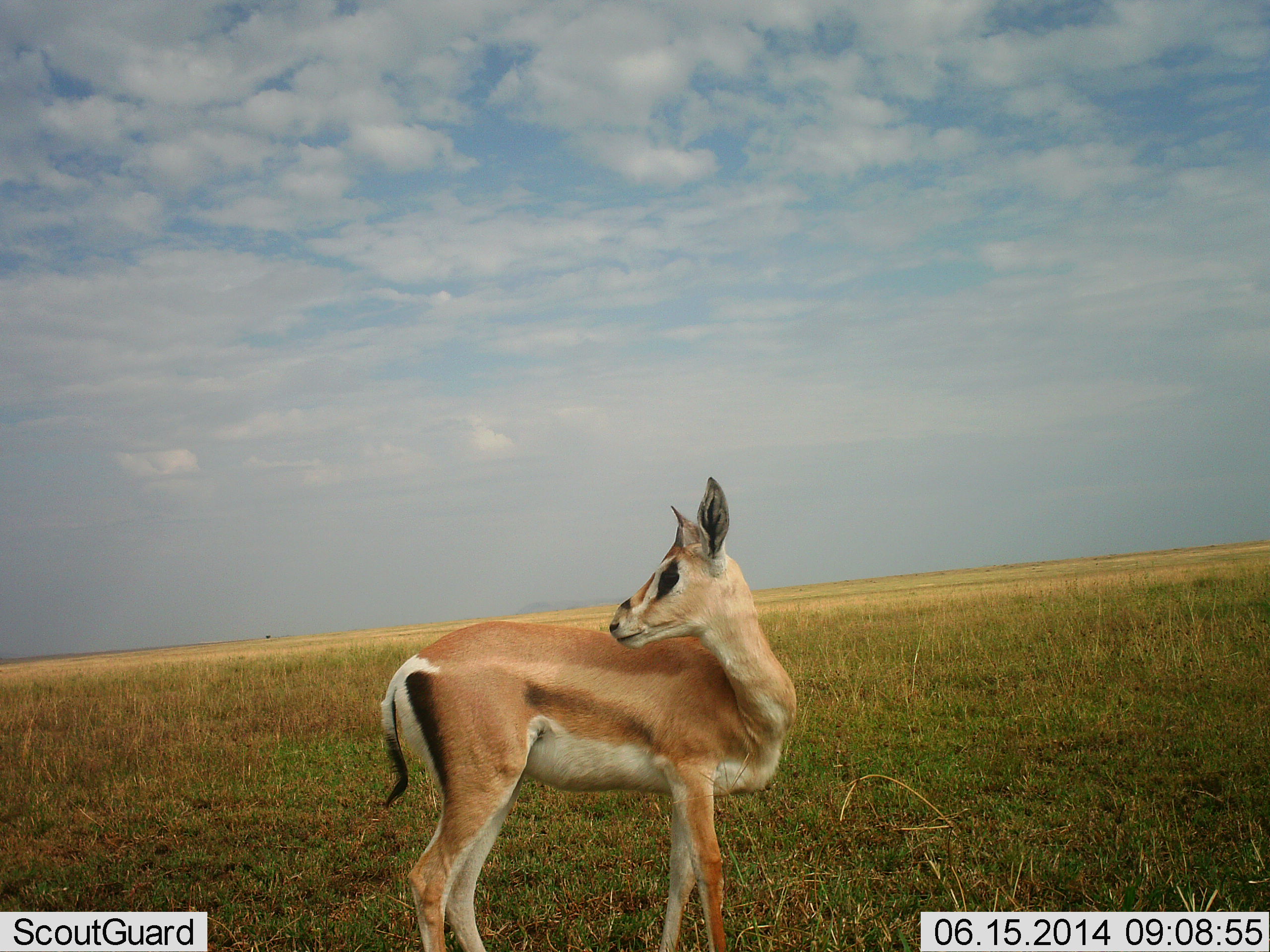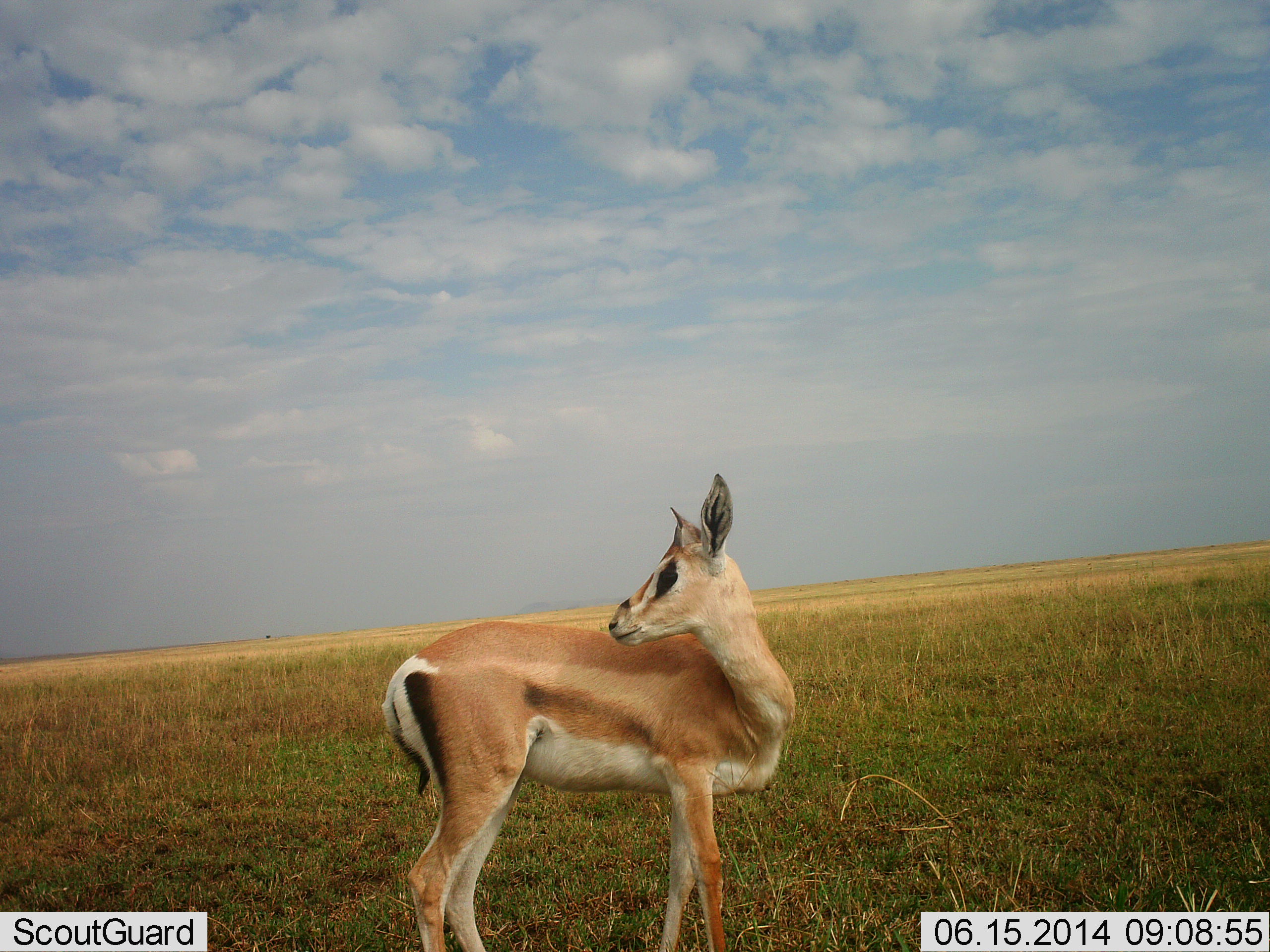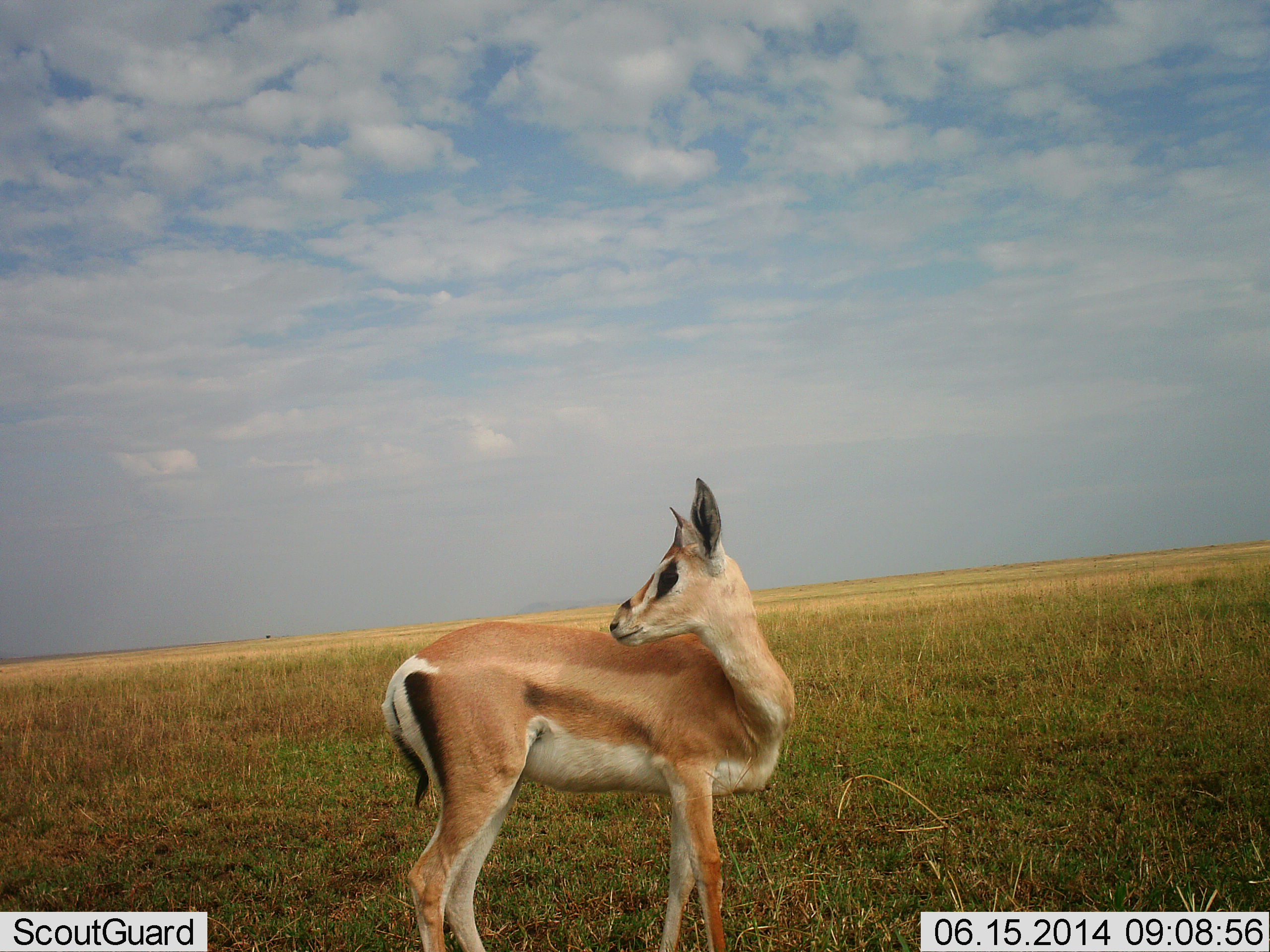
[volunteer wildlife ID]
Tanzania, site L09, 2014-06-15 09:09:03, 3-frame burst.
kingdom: Animalia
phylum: Chordata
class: Mammalia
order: Artiodactyla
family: Bovidae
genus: Nanger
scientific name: Nanger granti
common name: grant's gazelle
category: gazellegrants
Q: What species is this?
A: Gazellegrants (grant's gazelle) (Nanger granti).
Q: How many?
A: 1.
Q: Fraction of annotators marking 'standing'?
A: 100%.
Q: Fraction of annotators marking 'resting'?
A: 0%.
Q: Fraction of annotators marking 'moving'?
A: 0%.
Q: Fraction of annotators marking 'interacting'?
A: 0%.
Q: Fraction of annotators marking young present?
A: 0%.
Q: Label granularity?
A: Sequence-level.